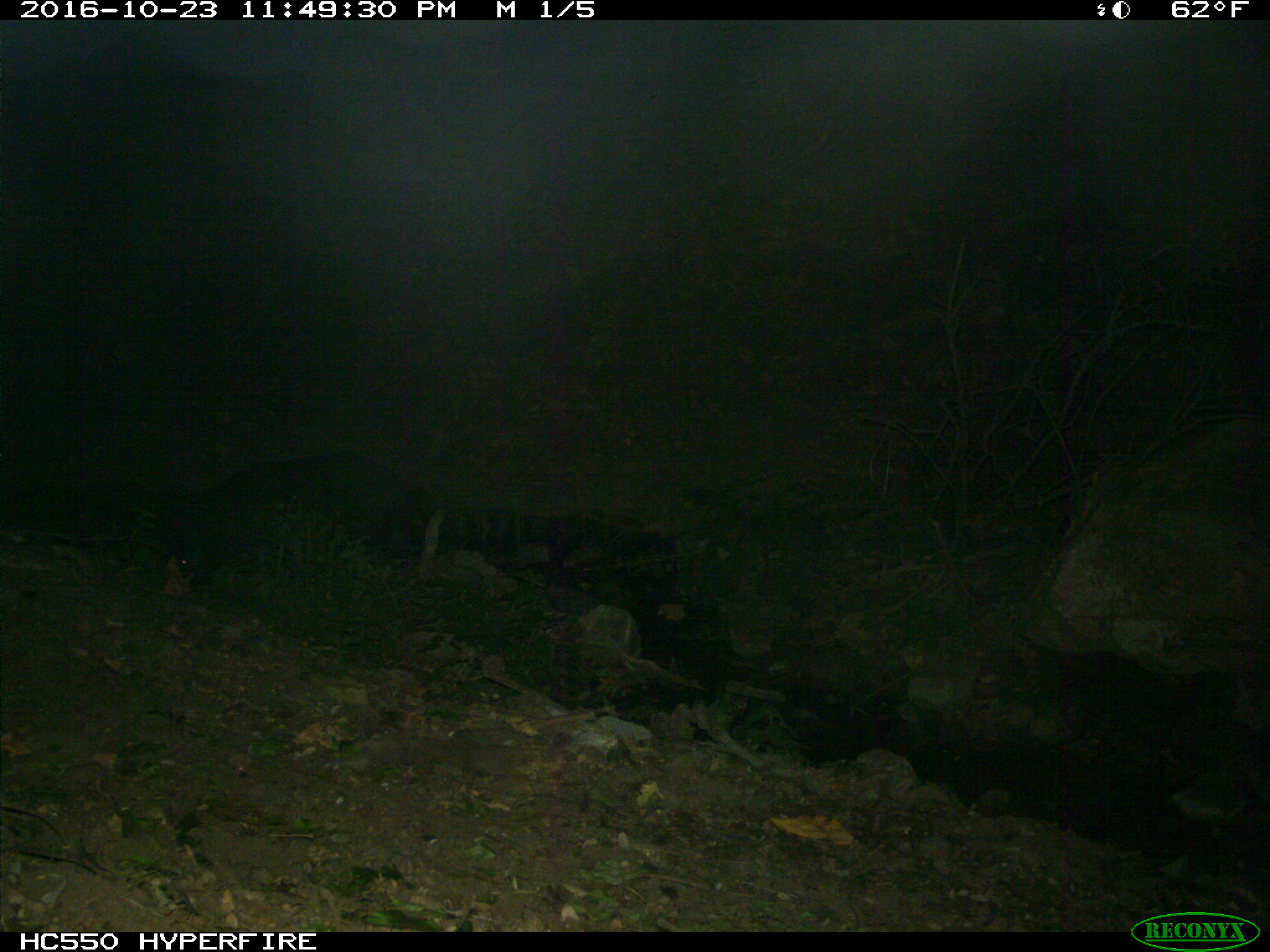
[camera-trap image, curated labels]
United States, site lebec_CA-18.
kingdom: Animalia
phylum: Chordata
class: Mammalia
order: Artiodactyla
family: Suidae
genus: Sus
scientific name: Sus scrofa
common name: wild boar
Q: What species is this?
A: Sus scrofa (wild boar).